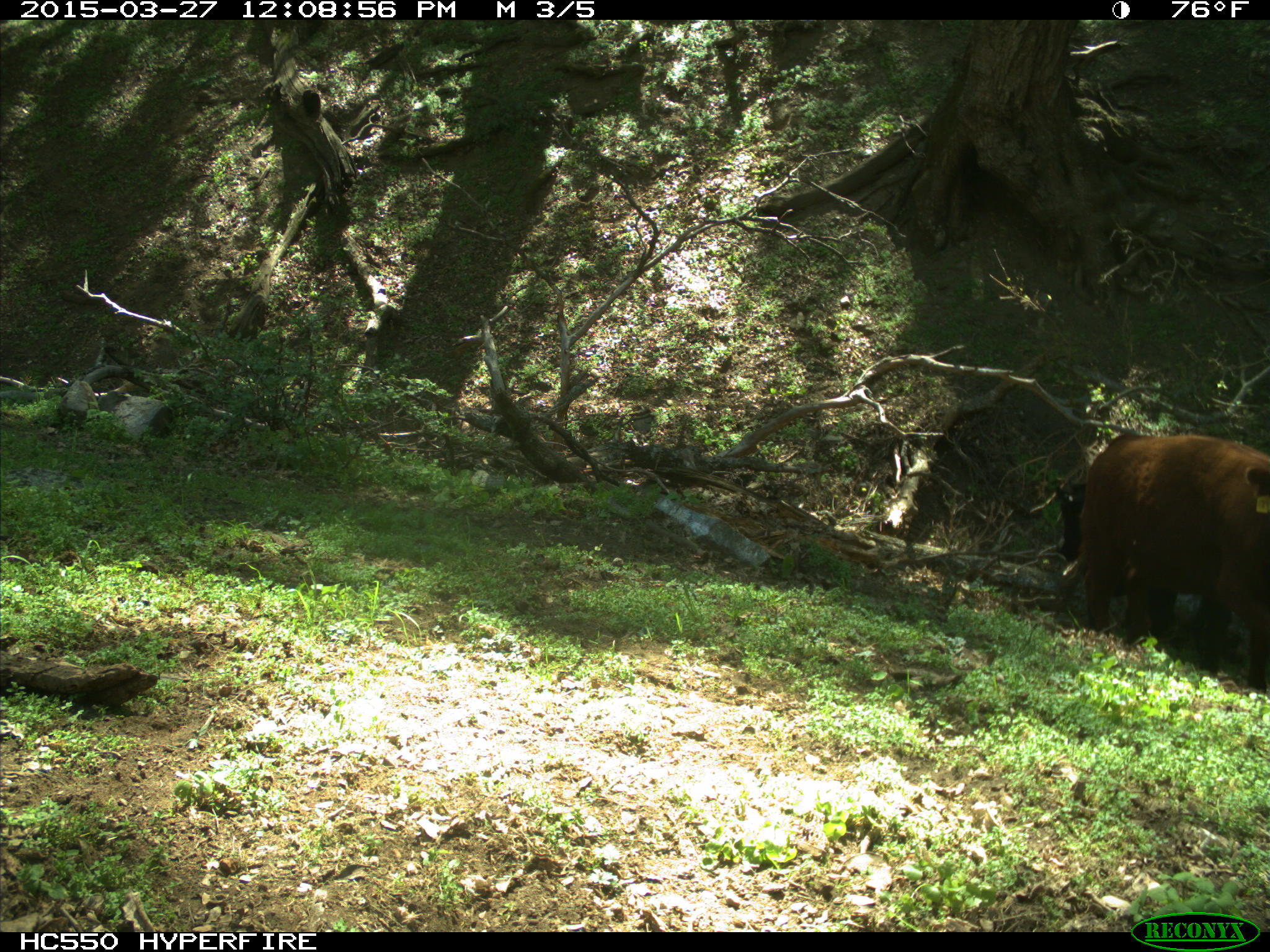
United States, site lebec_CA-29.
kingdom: Animalia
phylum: Chordata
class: Mammalia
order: Artiodactyla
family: Bovidae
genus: Bos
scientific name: Bos taurus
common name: domestic cow